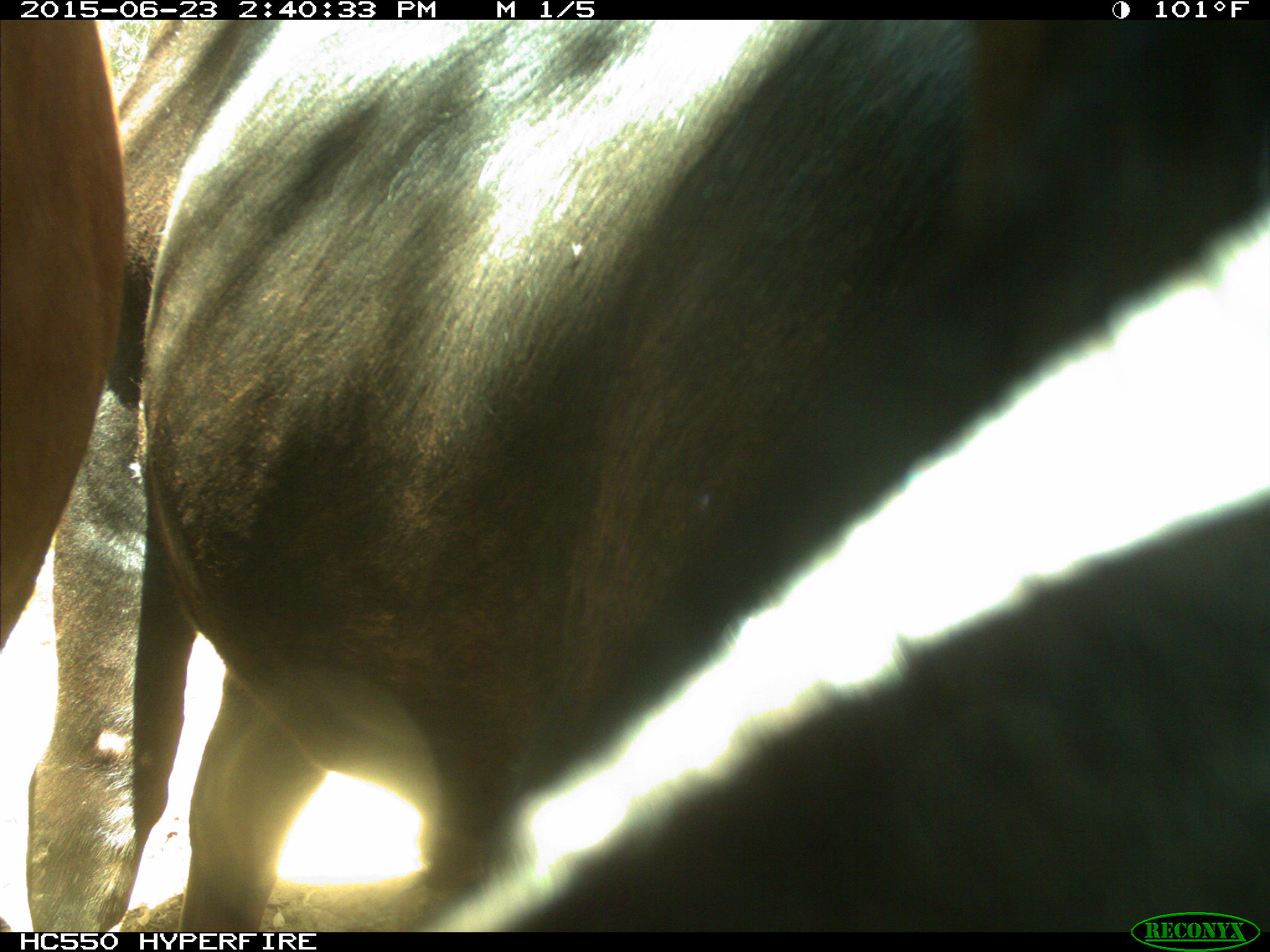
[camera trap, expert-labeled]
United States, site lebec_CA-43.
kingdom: Animalia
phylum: Chordata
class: Mammalia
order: Artiodactyla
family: Bovidae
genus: Bos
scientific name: Bos taurus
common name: domestic cow